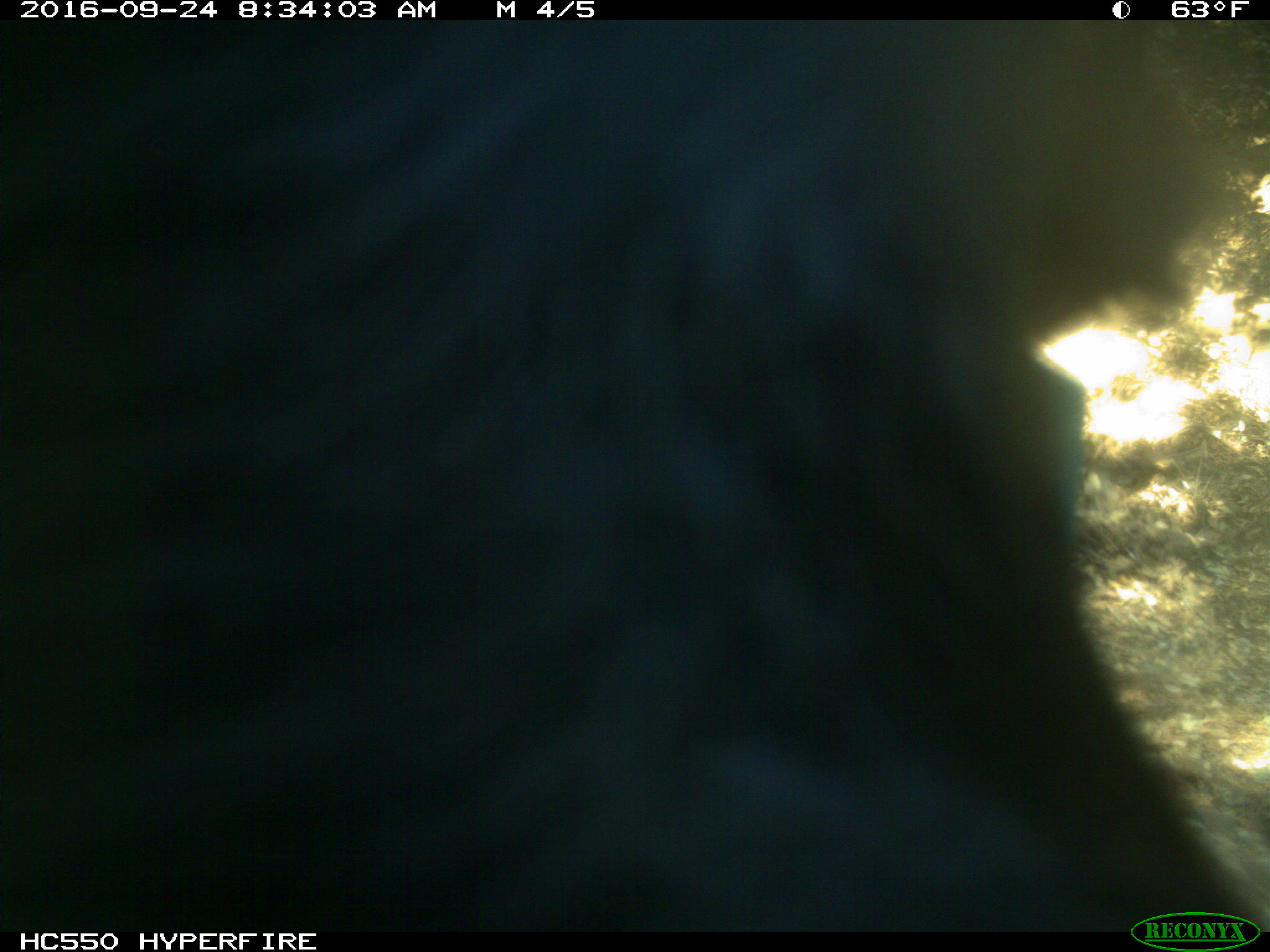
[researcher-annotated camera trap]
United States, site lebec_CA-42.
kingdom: Animalia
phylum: Chordata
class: Mammalia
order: Artiodactyla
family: Bovidae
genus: Bos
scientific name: Bos taurus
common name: domestic cow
Bos taurus (domestic cow).